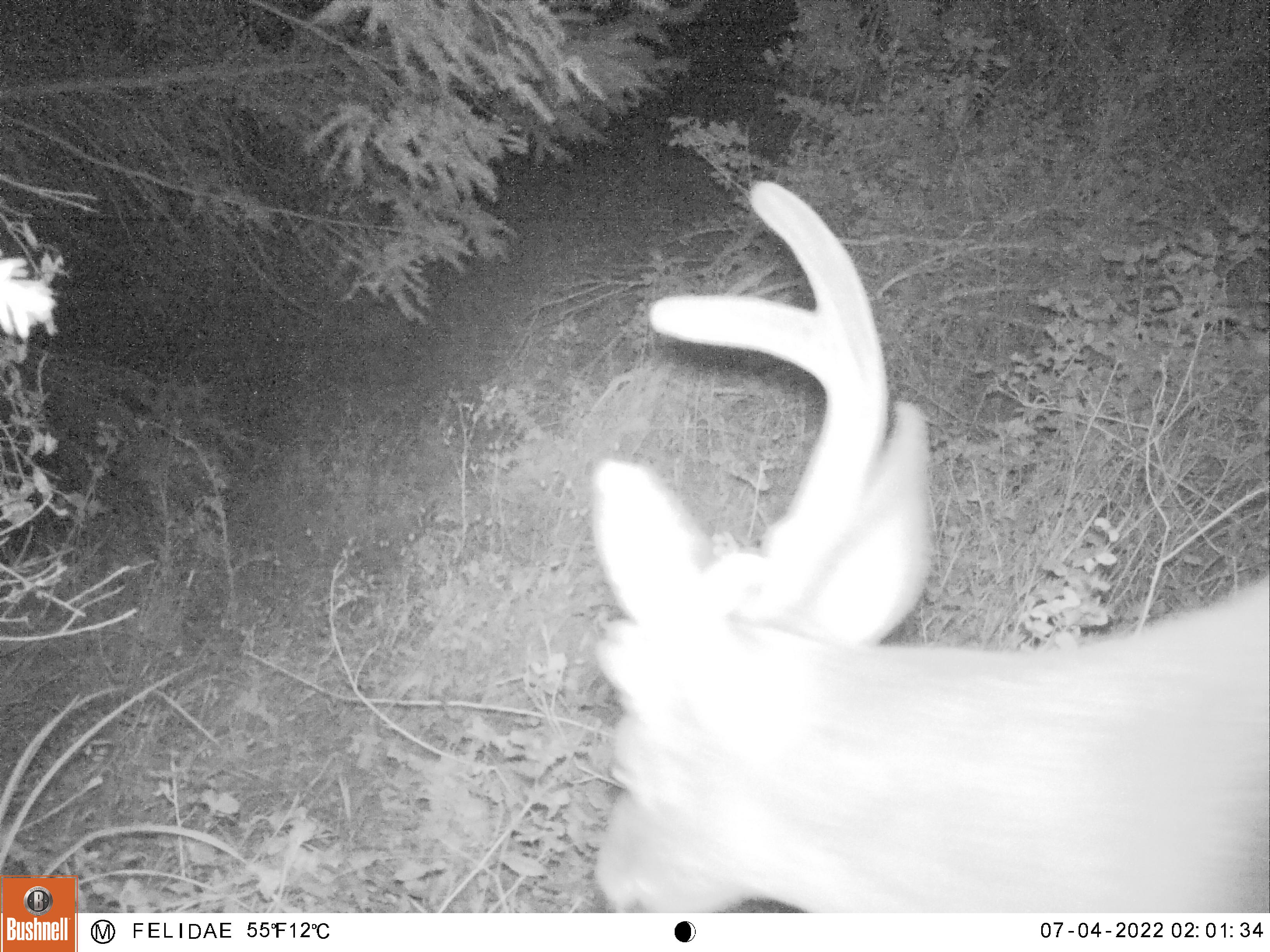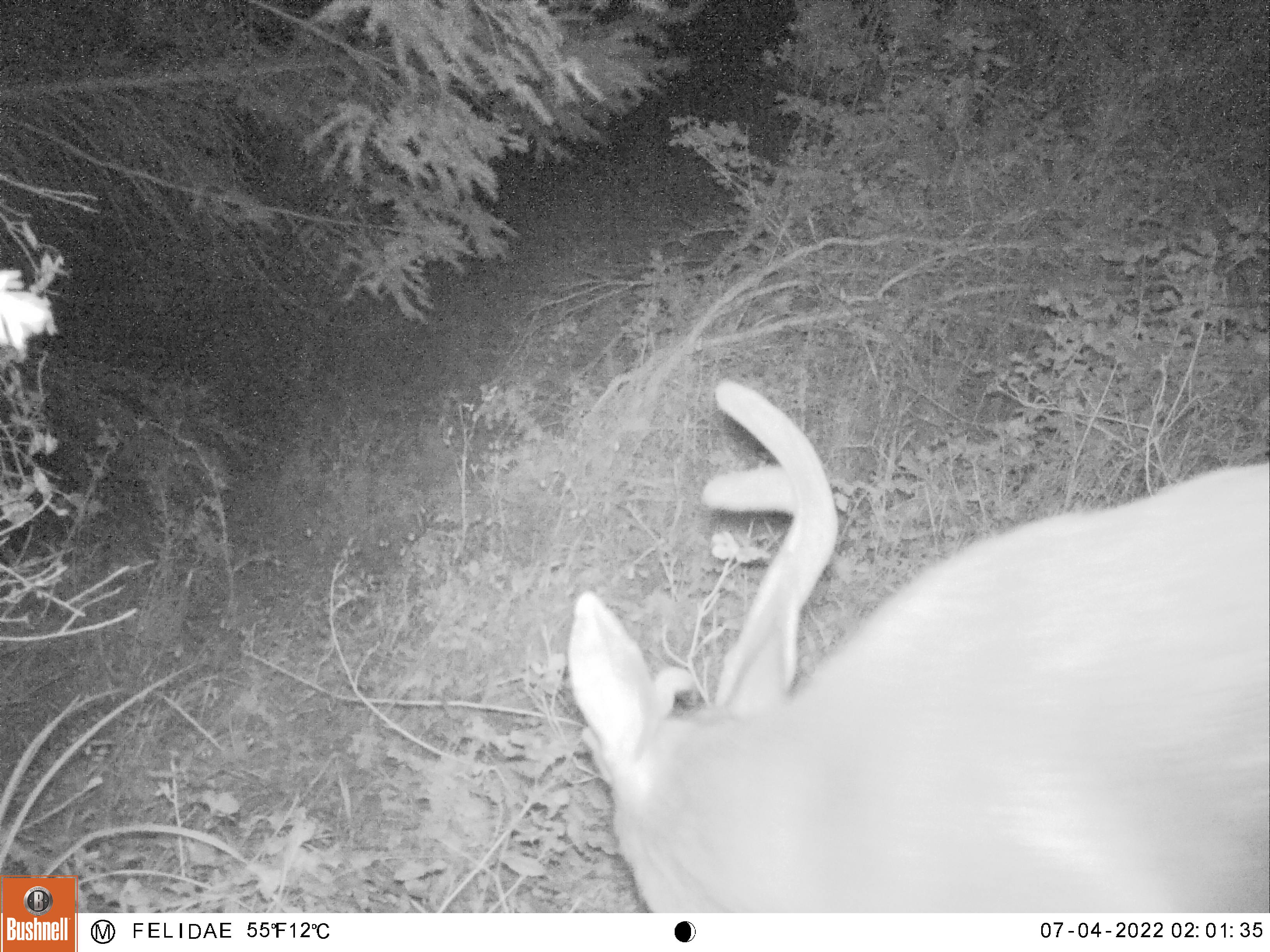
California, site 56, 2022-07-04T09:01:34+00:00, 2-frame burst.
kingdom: Animalia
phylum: Chordata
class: Mammalia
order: Artiodactyla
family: Cervidae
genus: Odocoileus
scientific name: Odocoileus hemionus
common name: mule deer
Mule deer (Odocoileus hemionus).